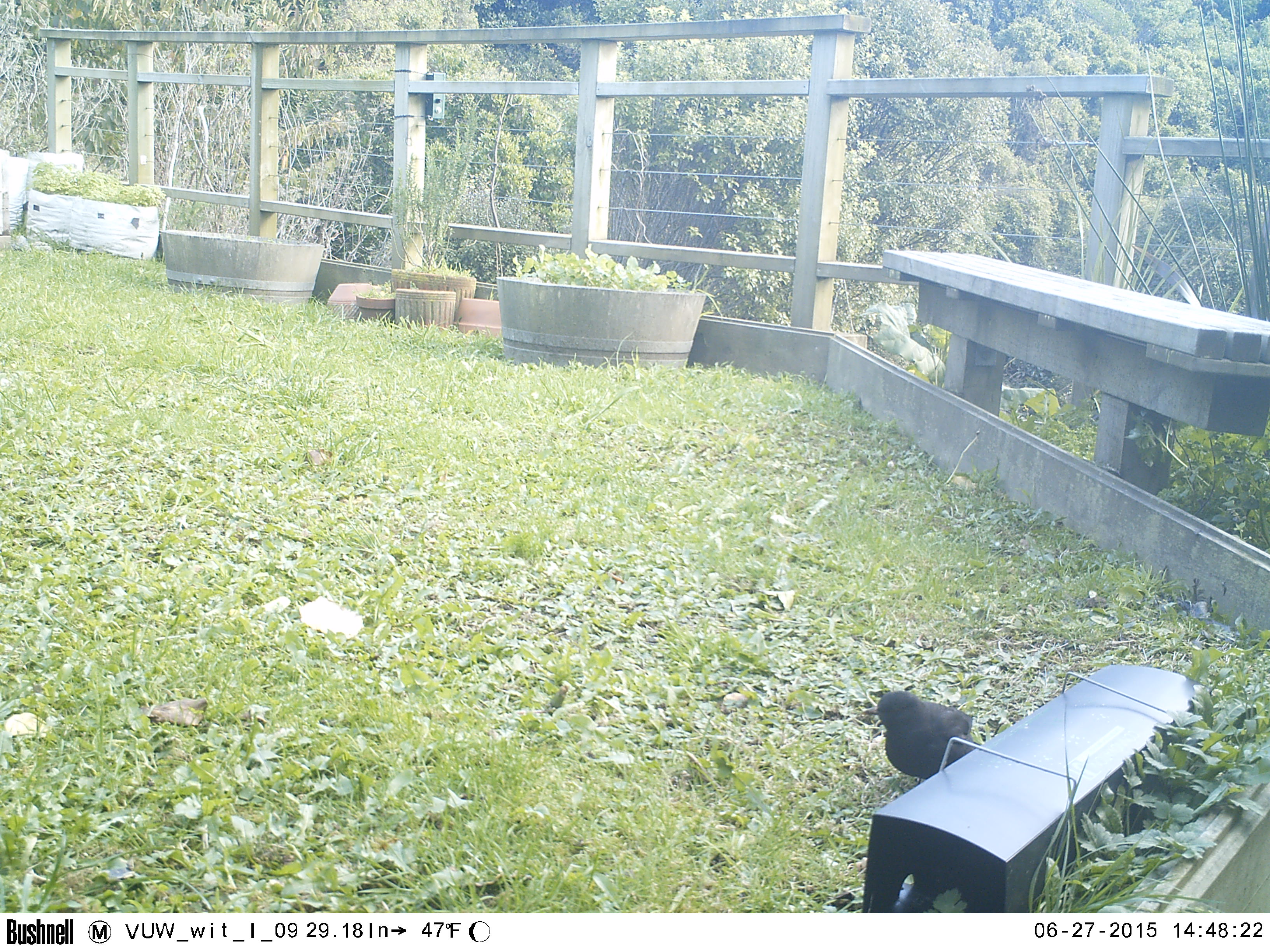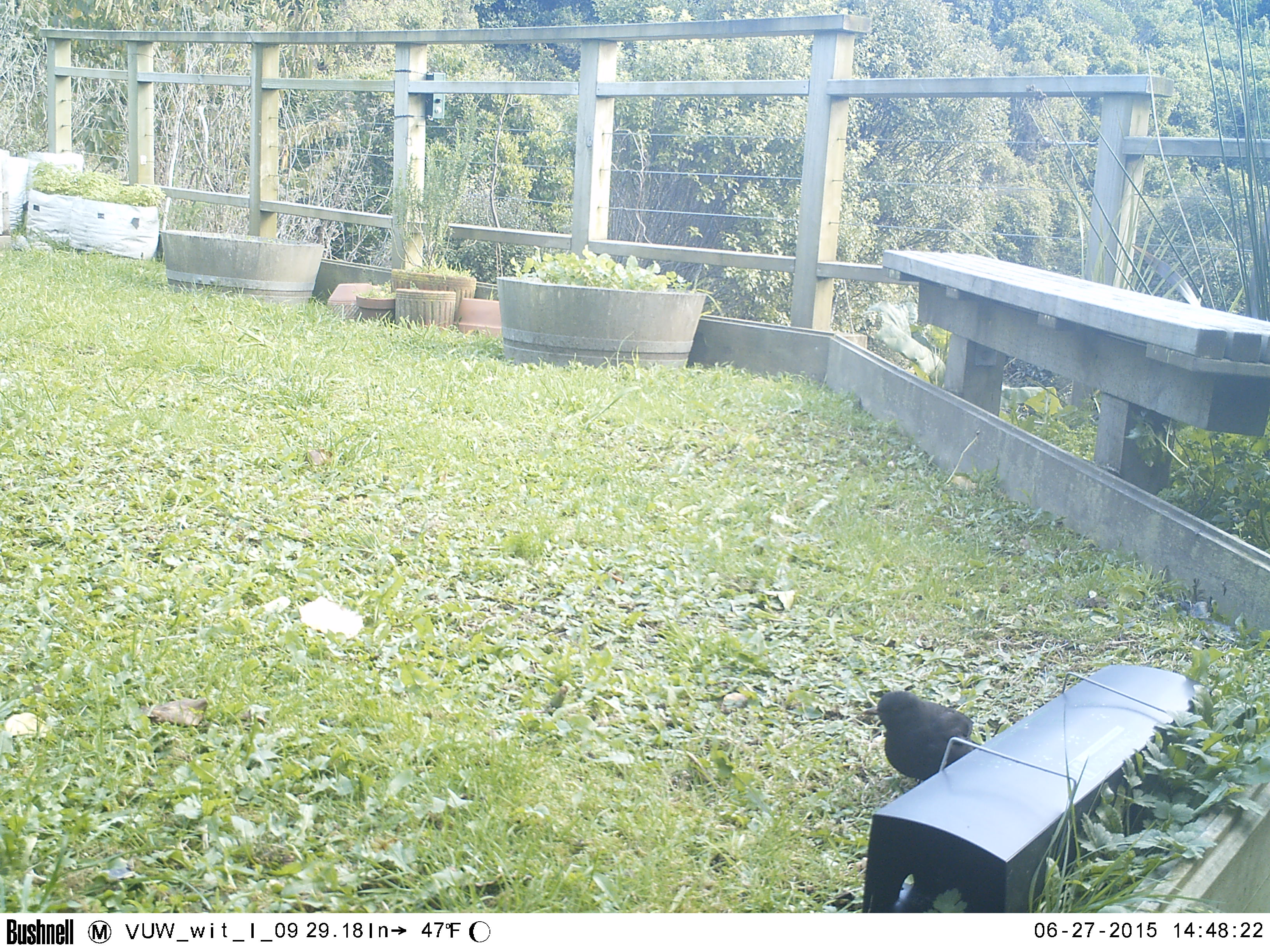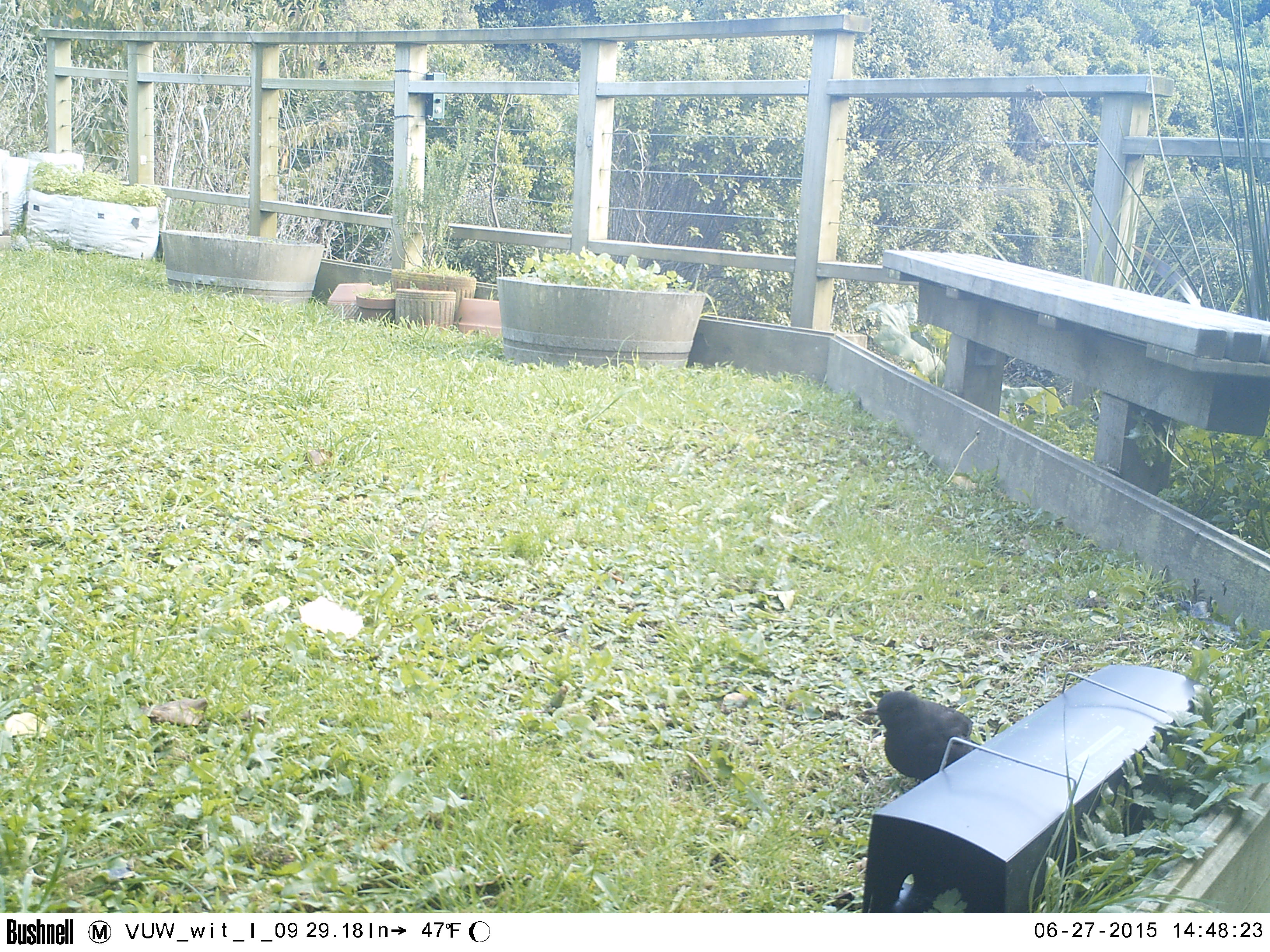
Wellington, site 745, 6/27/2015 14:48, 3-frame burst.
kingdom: Animalia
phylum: Chordata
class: Aves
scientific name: Aves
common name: bird